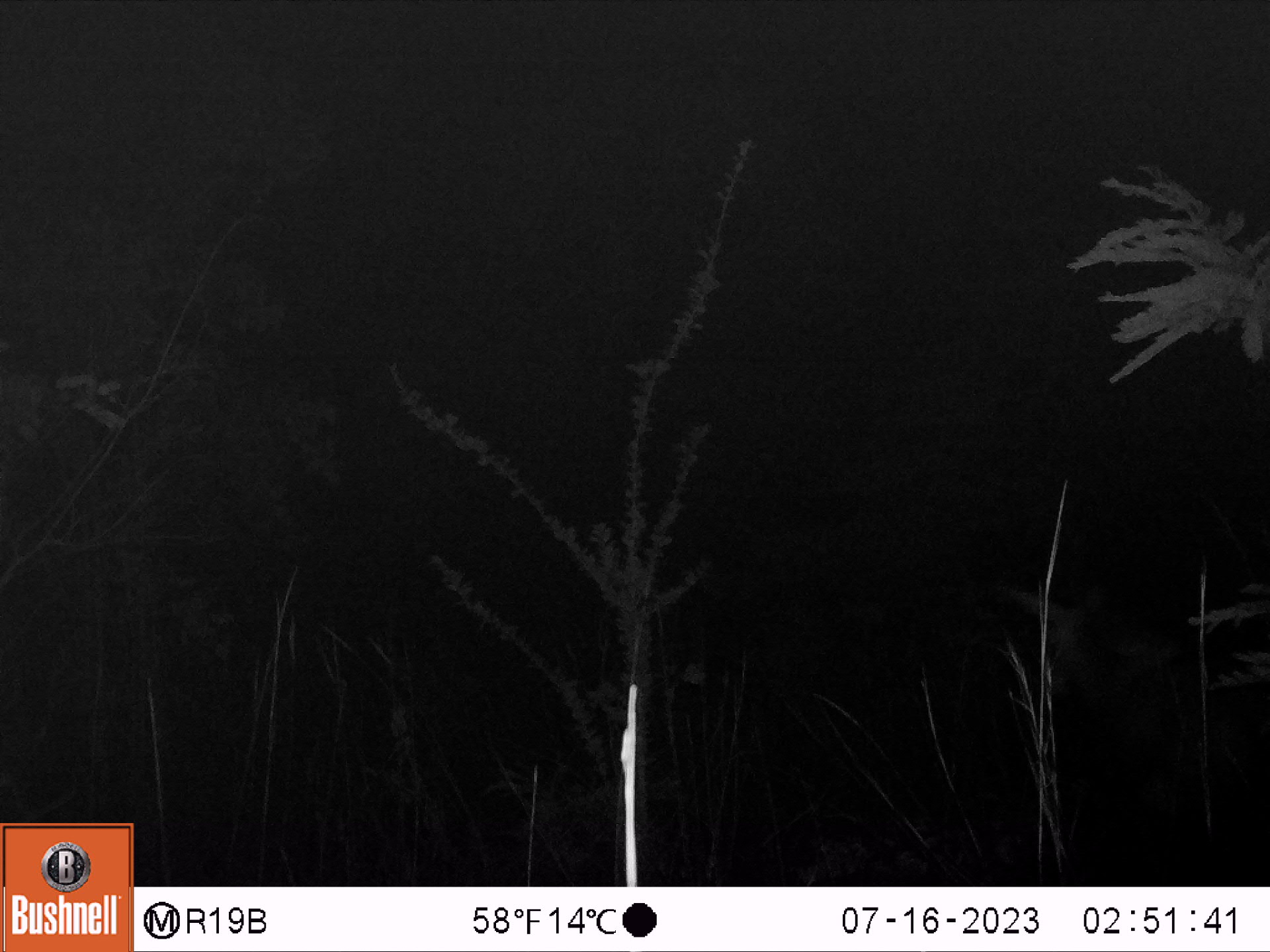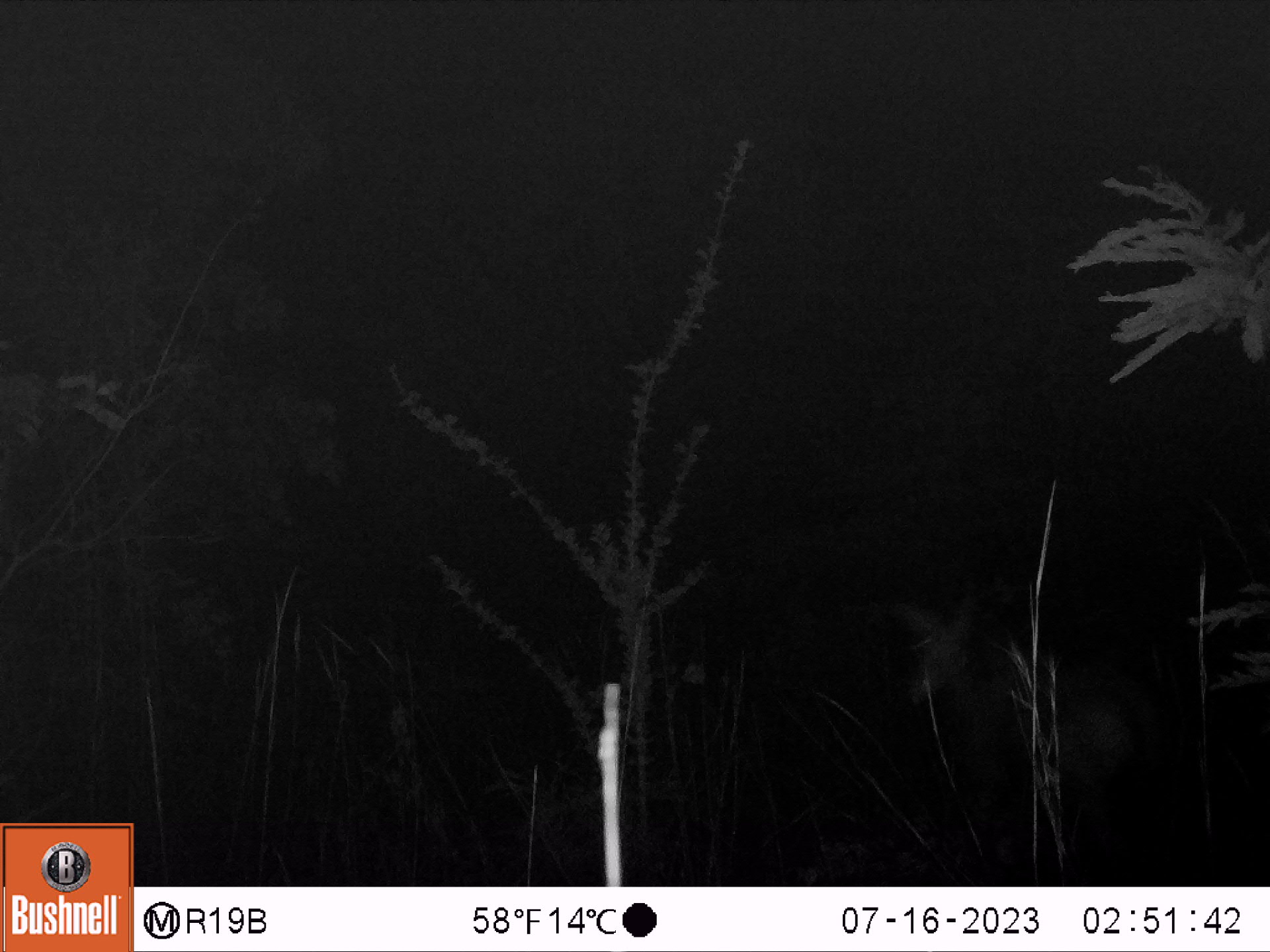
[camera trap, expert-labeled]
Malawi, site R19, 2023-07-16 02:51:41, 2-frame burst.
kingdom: Animalia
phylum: Chordata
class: Mammalia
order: Artiodactyla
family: Bovidae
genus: Hippotragus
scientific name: Hippotragus niger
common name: sable antelope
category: sable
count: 1